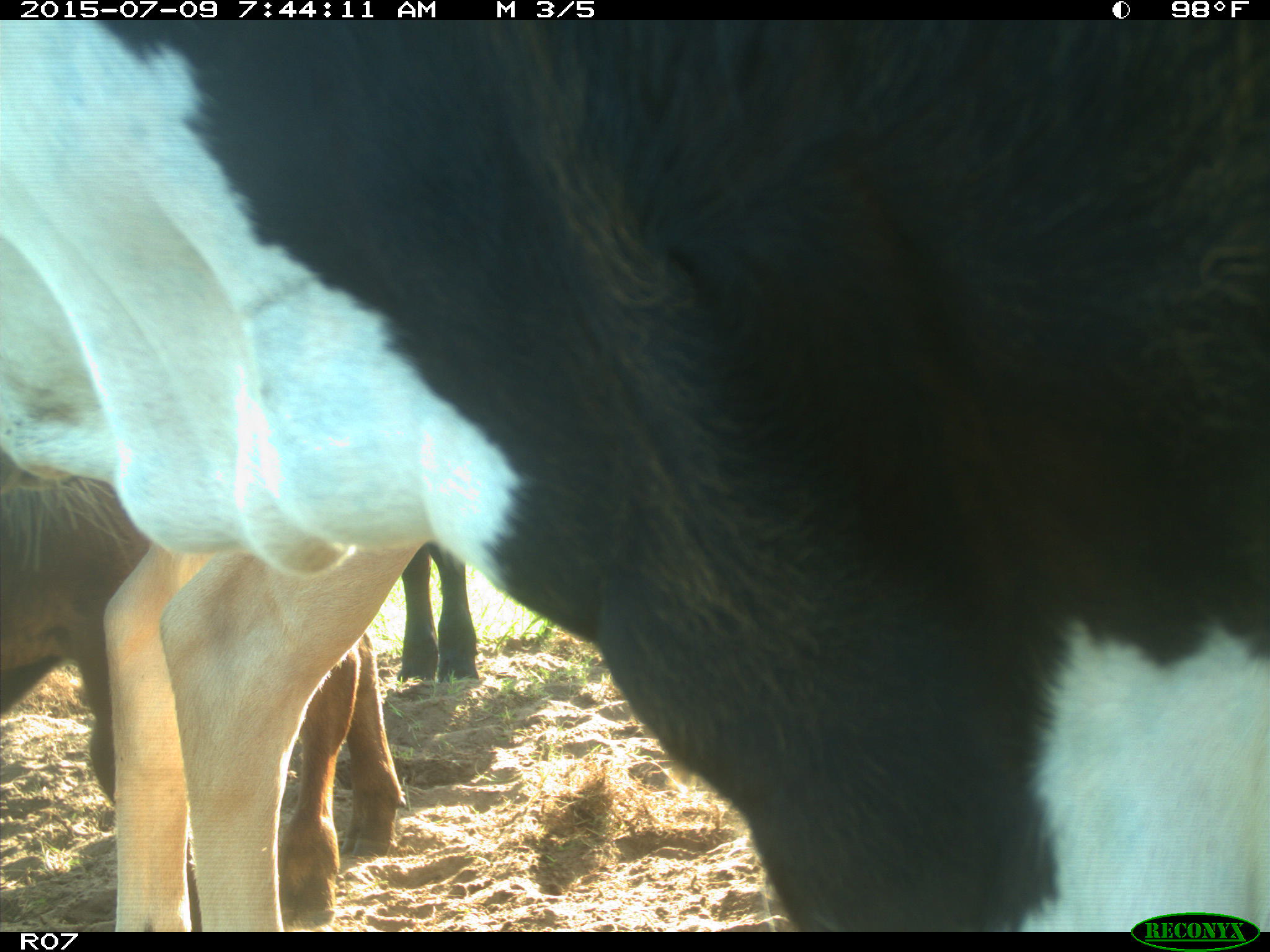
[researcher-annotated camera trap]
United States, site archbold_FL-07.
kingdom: Animalia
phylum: Chordata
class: Mammalia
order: Artiodactyla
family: Bovidae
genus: Bos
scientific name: Bos taurus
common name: domestic cow